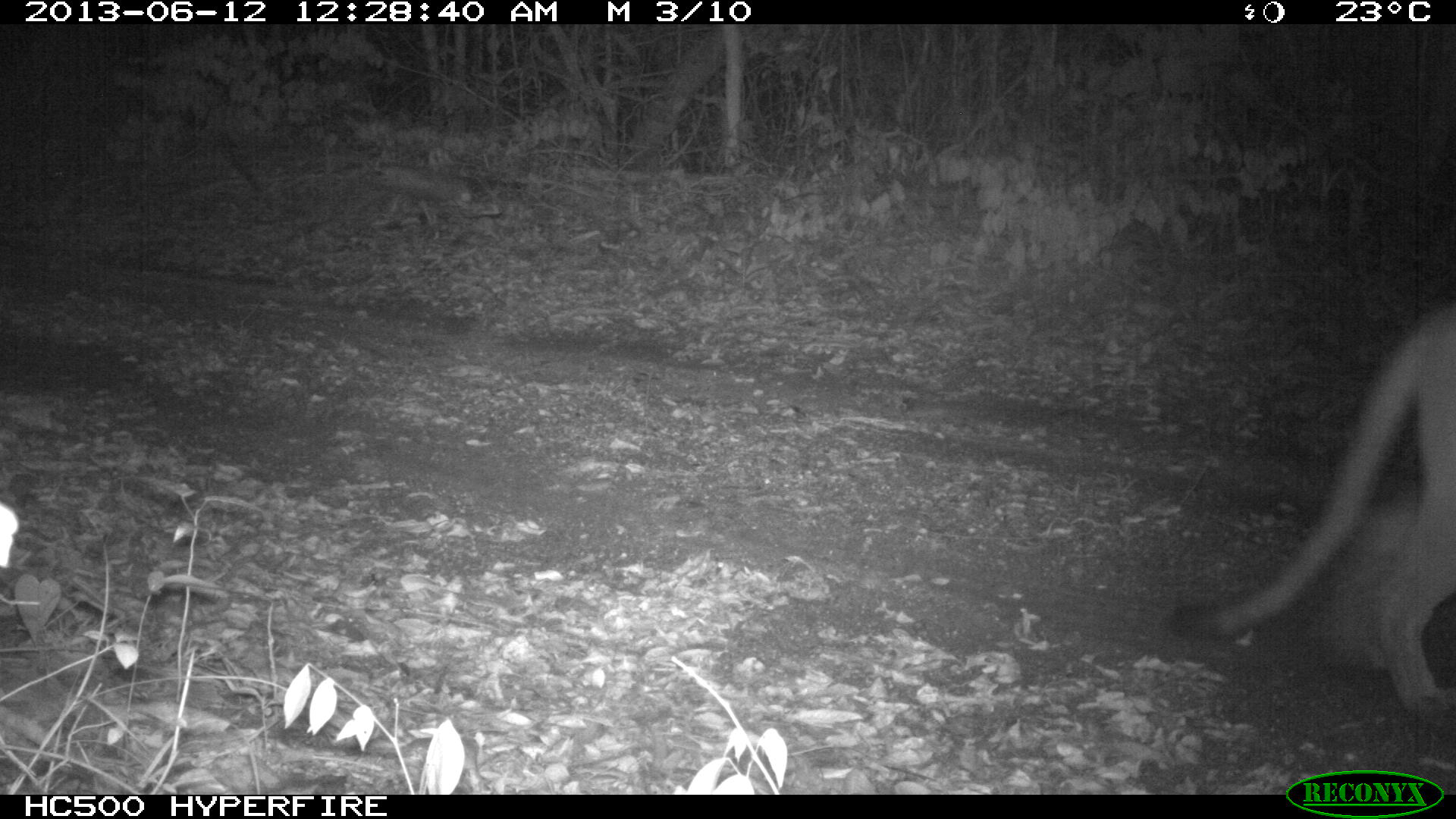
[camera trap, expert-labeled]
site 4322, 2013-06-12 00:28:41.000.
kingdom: Animalia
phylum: Chordata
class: Mammalia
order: Carnivora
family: Felidae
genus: Puma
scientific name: Puma concolor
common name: mountain lion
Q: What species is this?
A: Puma concolor (mountain lion).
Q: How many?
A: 1.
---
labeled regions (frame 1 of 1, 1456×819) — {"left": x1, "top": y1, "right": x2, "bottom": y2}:
puma concolor: {"left": 1160, "top": 296, "right": 1456, "bottom": 717}